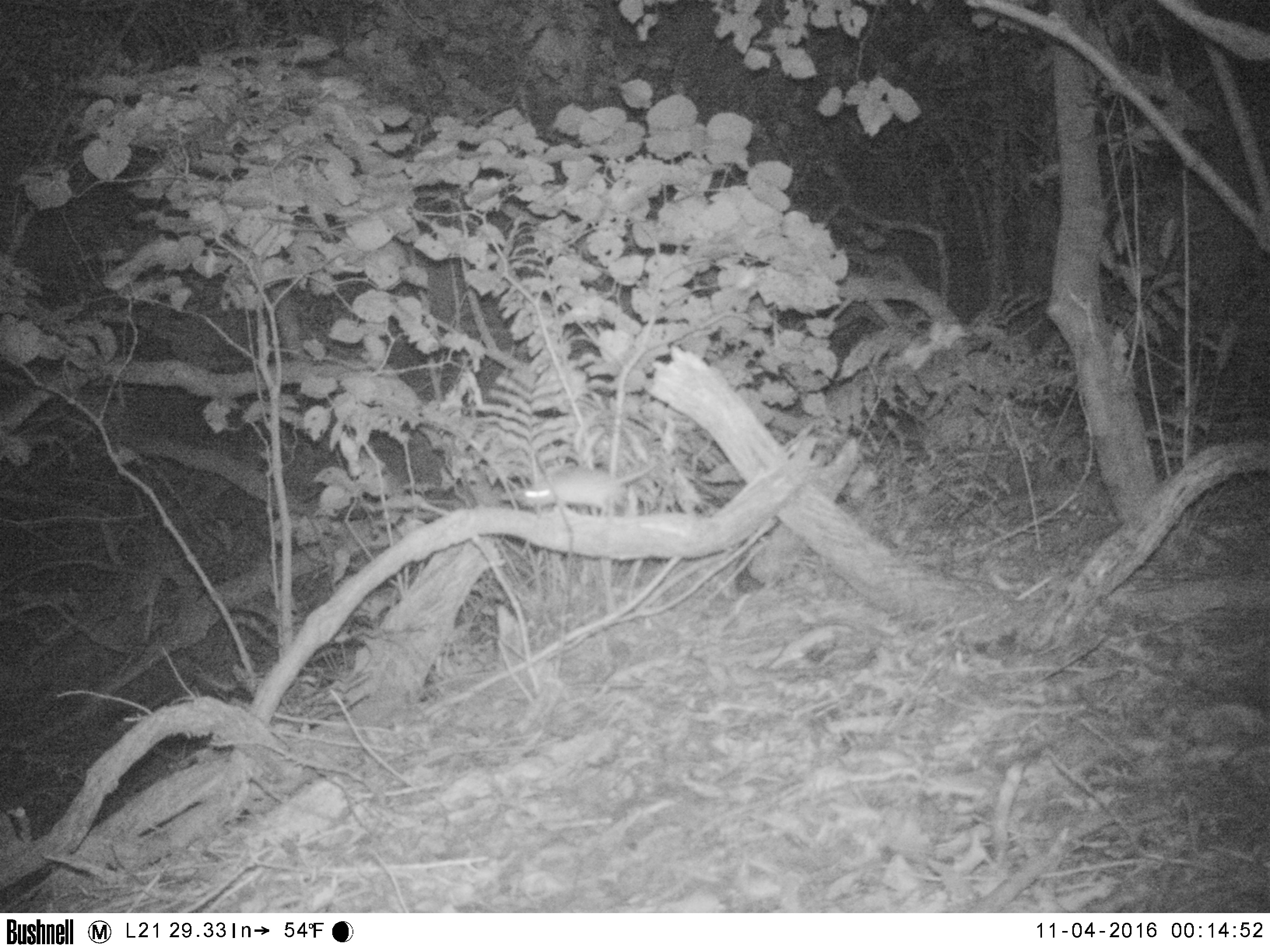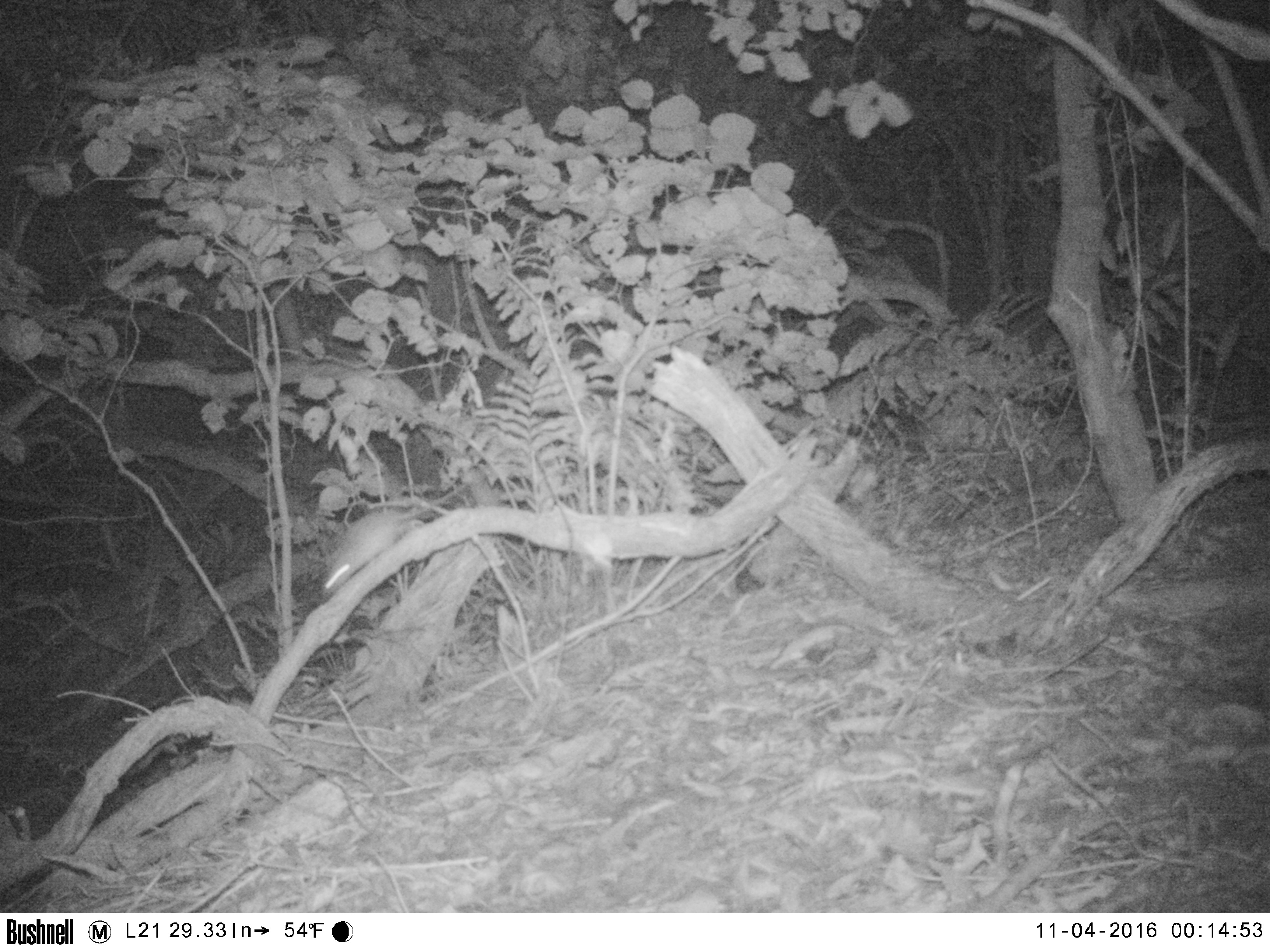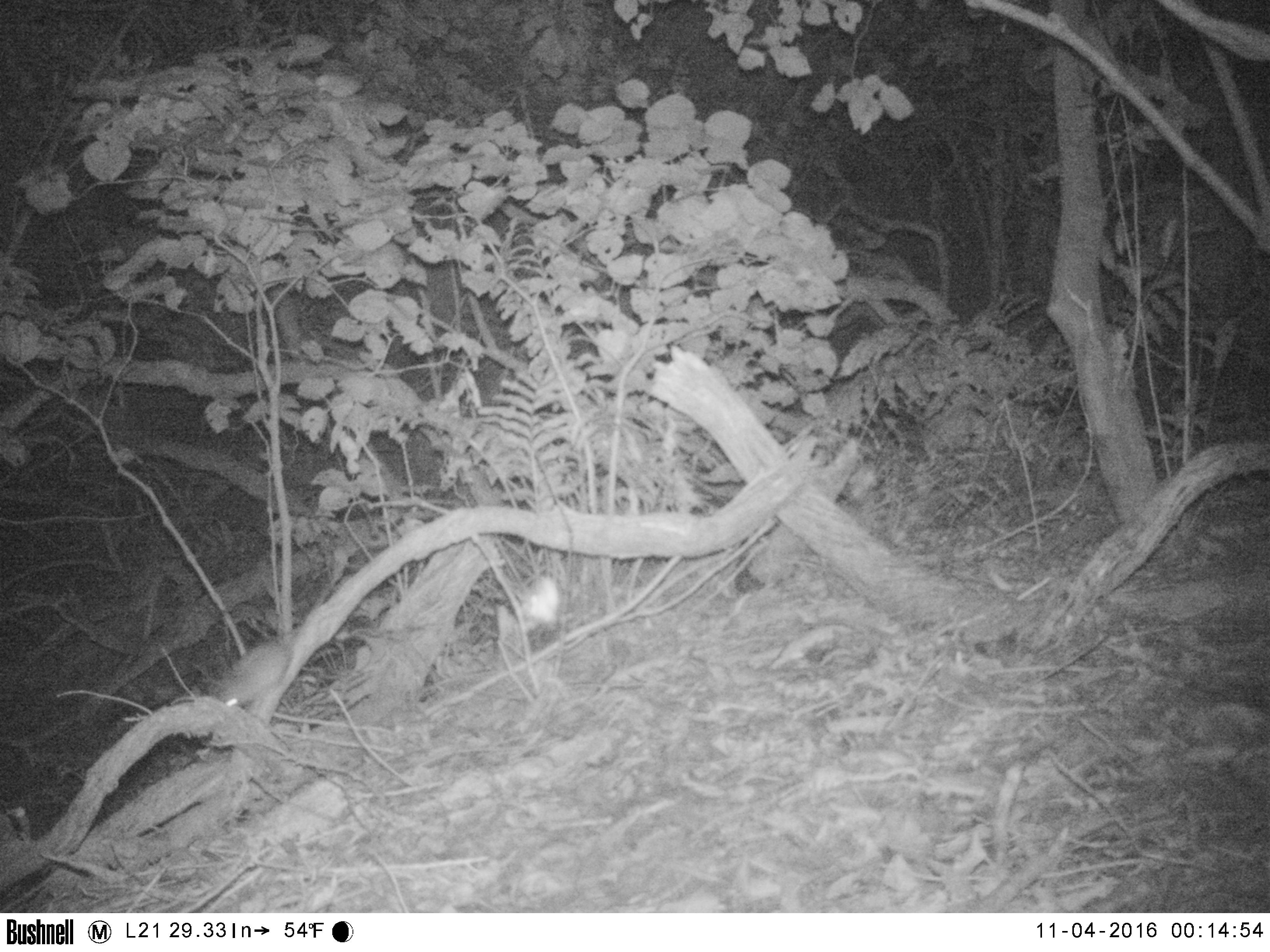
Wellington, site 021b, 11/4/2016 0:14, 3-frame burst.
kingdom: Animalia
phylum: Chordata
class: Mammalia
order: Rodentia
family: Muridae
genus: Rattus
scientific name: Rattus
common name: rat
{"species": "rat (Rattus)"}